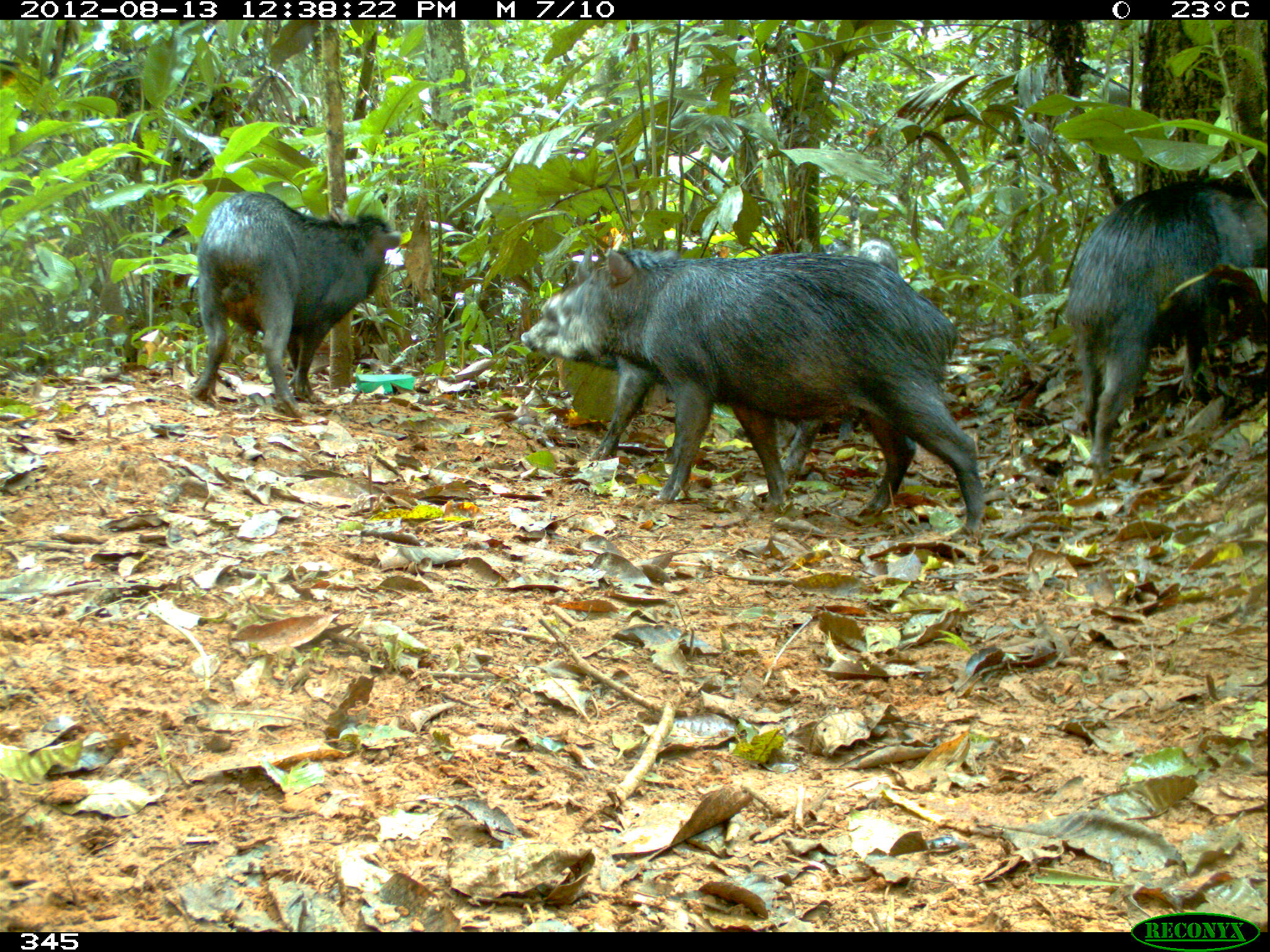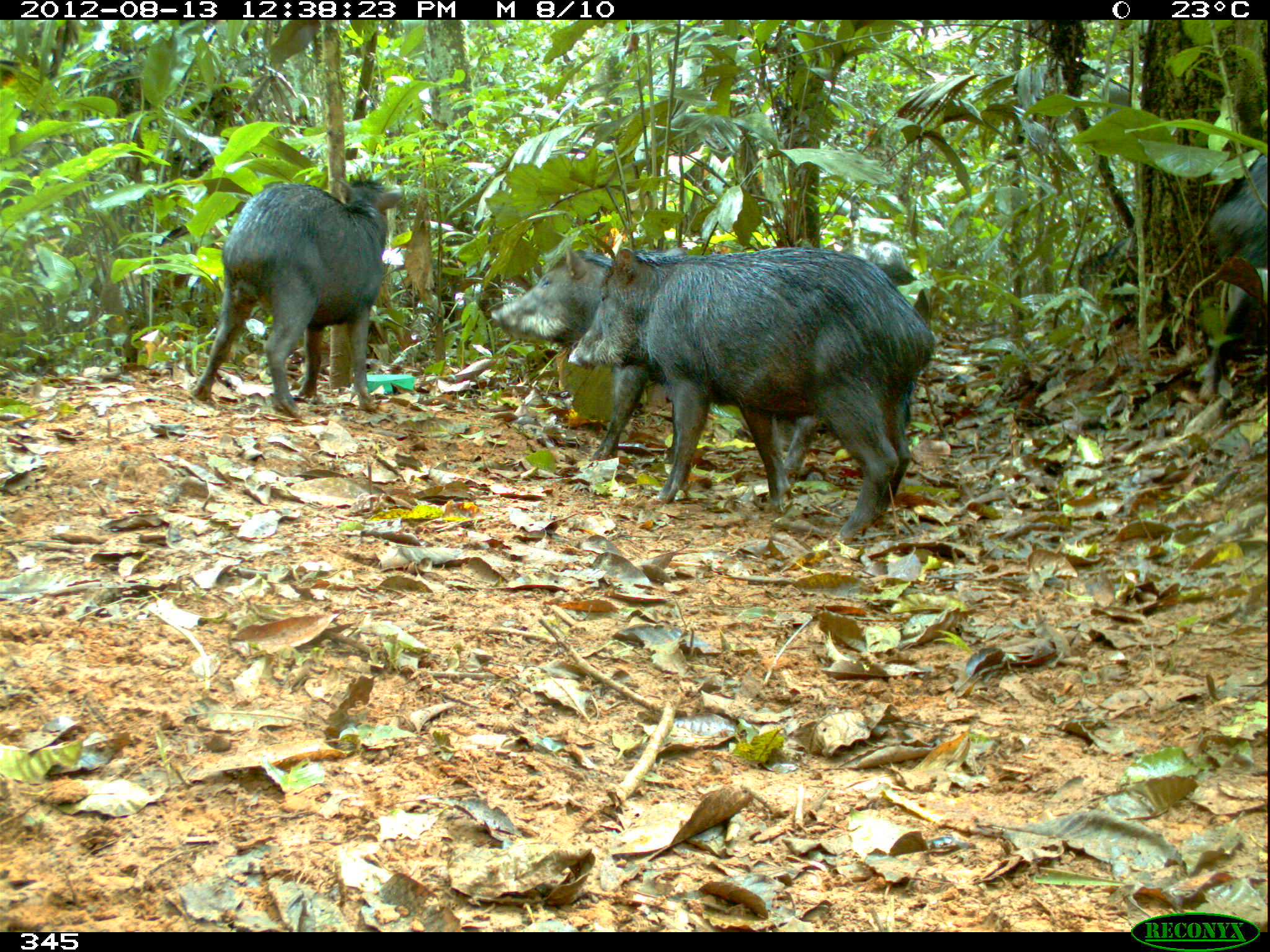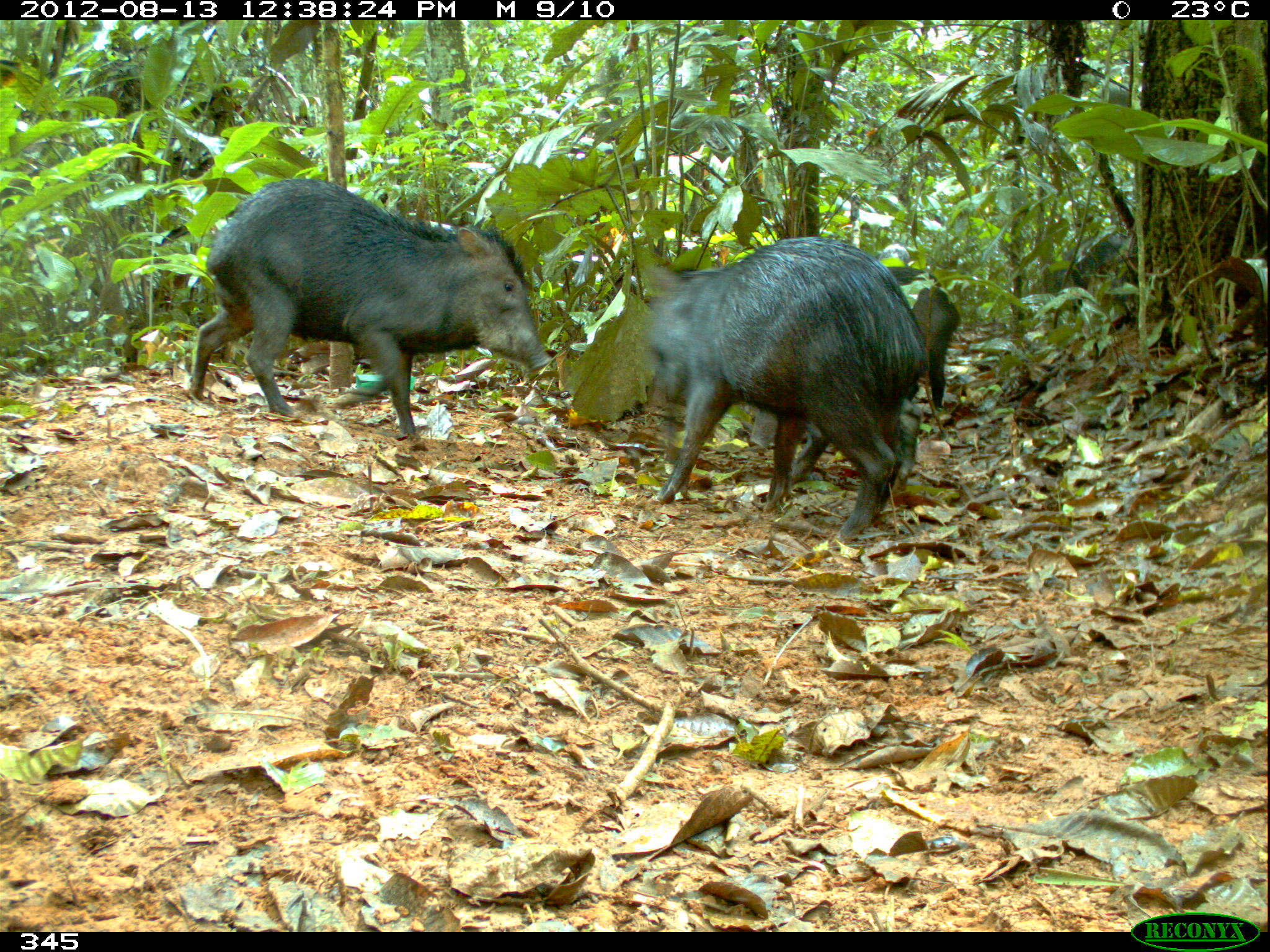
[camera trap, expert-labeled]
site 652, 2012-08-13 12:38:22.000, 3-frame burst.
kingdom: Animalia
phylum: Chordata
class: Mammalia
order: Artiodactyla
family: Tayassuidae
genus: Tayassu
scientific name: Tayassu pecari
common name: white-lipped peccary